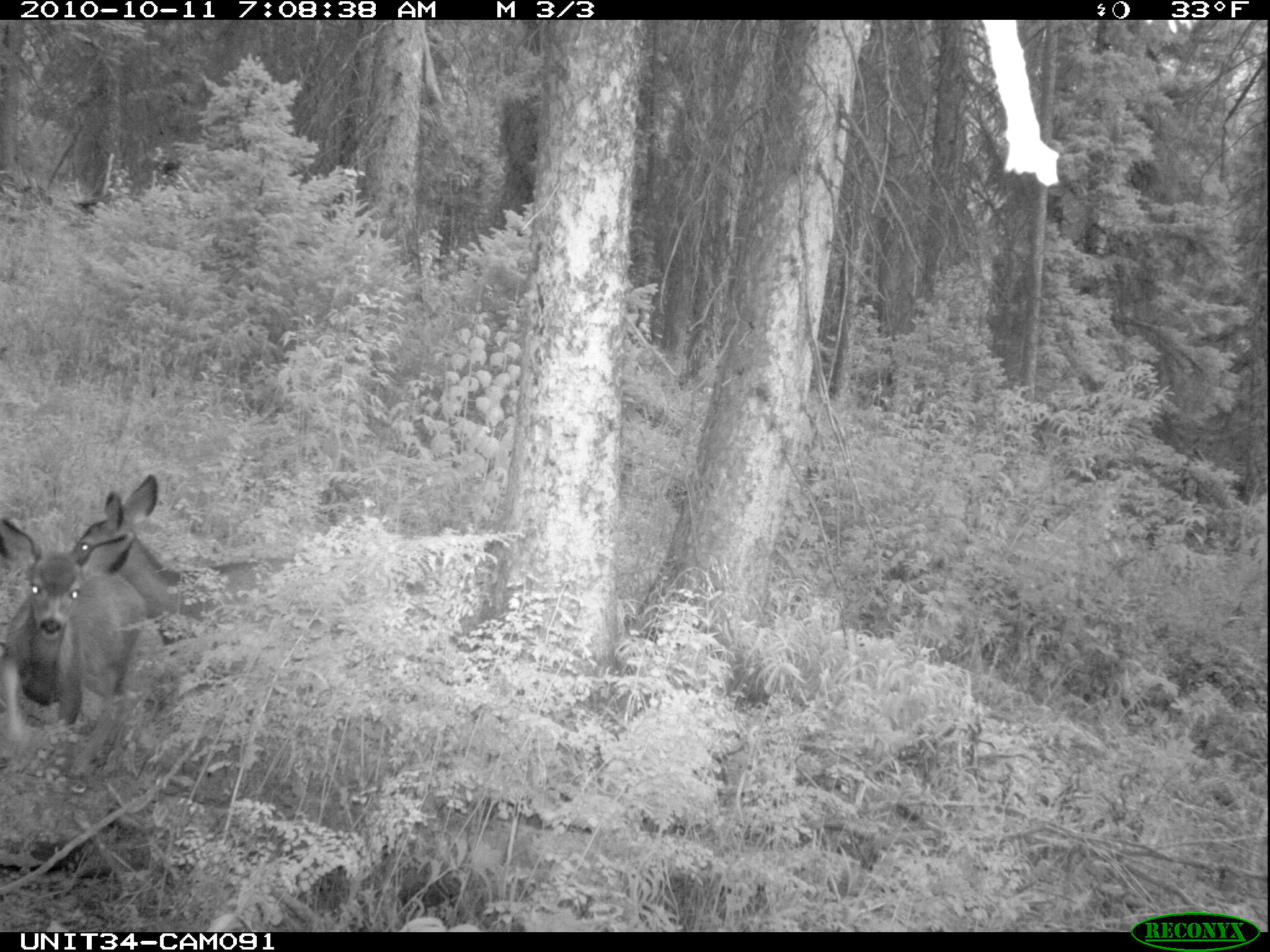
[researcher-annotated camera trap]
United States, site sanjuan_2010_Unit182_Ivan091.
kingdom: Animalia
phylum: Chordata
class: Mammalia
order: Artiodactyla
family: Cervidae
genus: Odocoileus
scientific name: Odocoileus hemionus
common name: mule deer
Odocoileus hemionus (mule deer).